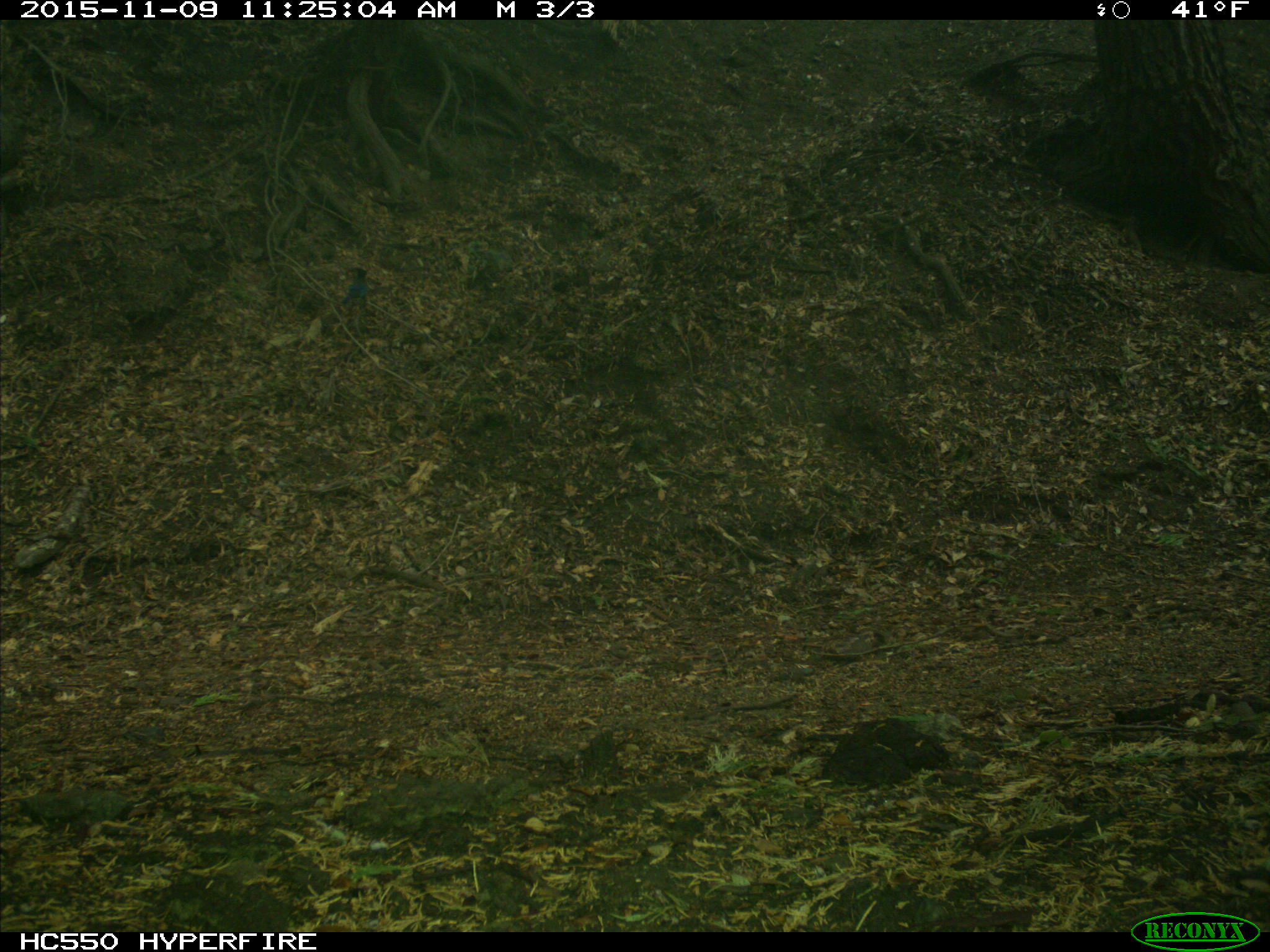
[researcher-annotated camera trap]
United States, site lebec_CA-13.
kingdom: Animalia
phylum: Chordata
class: Aves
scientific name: Aves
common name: birds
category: unidentified bird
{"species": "unidentified bird (birds) (Aves)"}